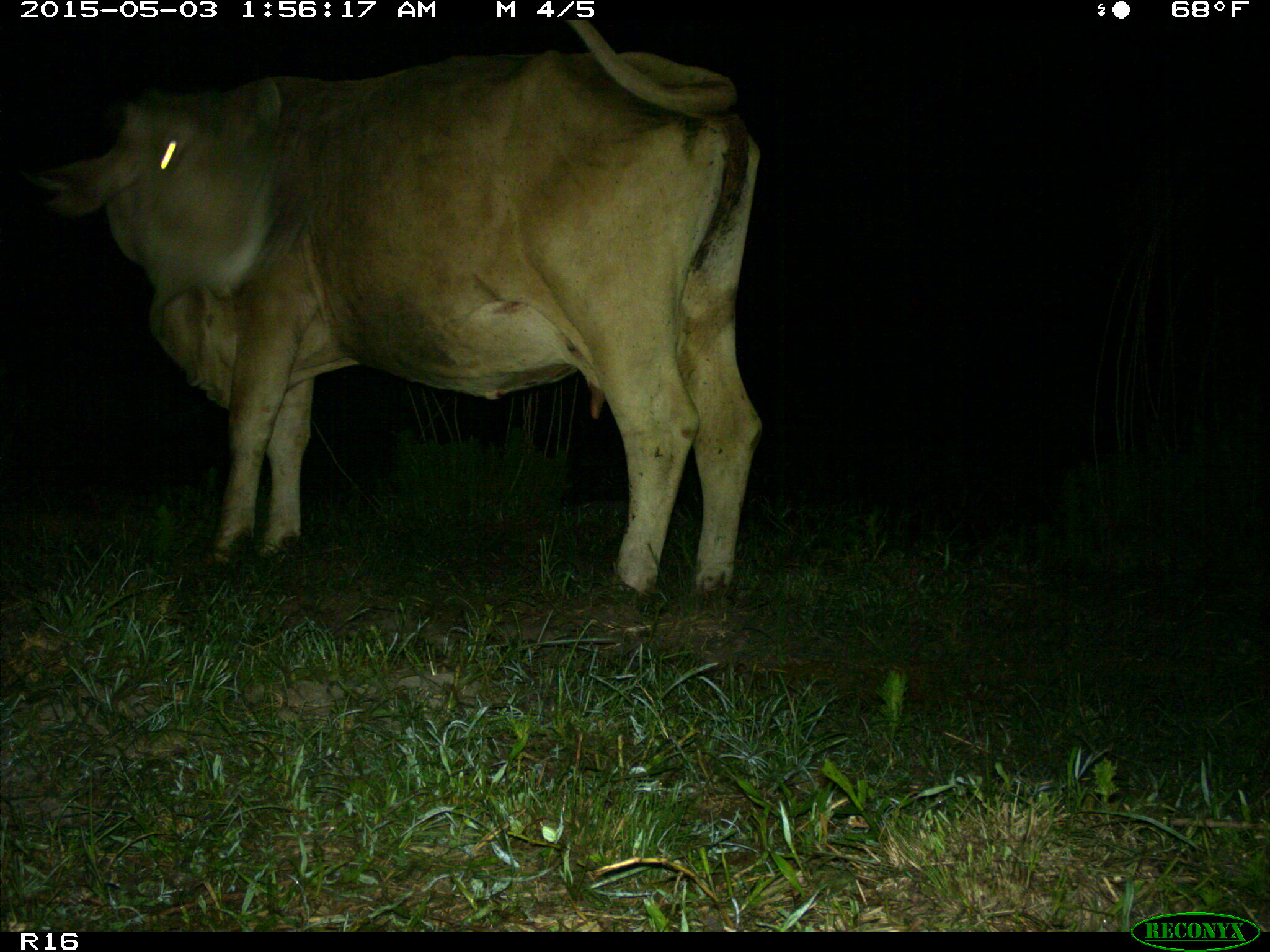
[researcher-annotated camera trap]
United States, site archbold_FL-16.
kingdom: Animalia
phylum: Chordata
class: Mammalia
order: Artiodactyla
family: Bovidae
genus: Bos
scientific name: Bos taurus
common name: domestic cow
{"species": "Bos taurus (domestic cow)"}